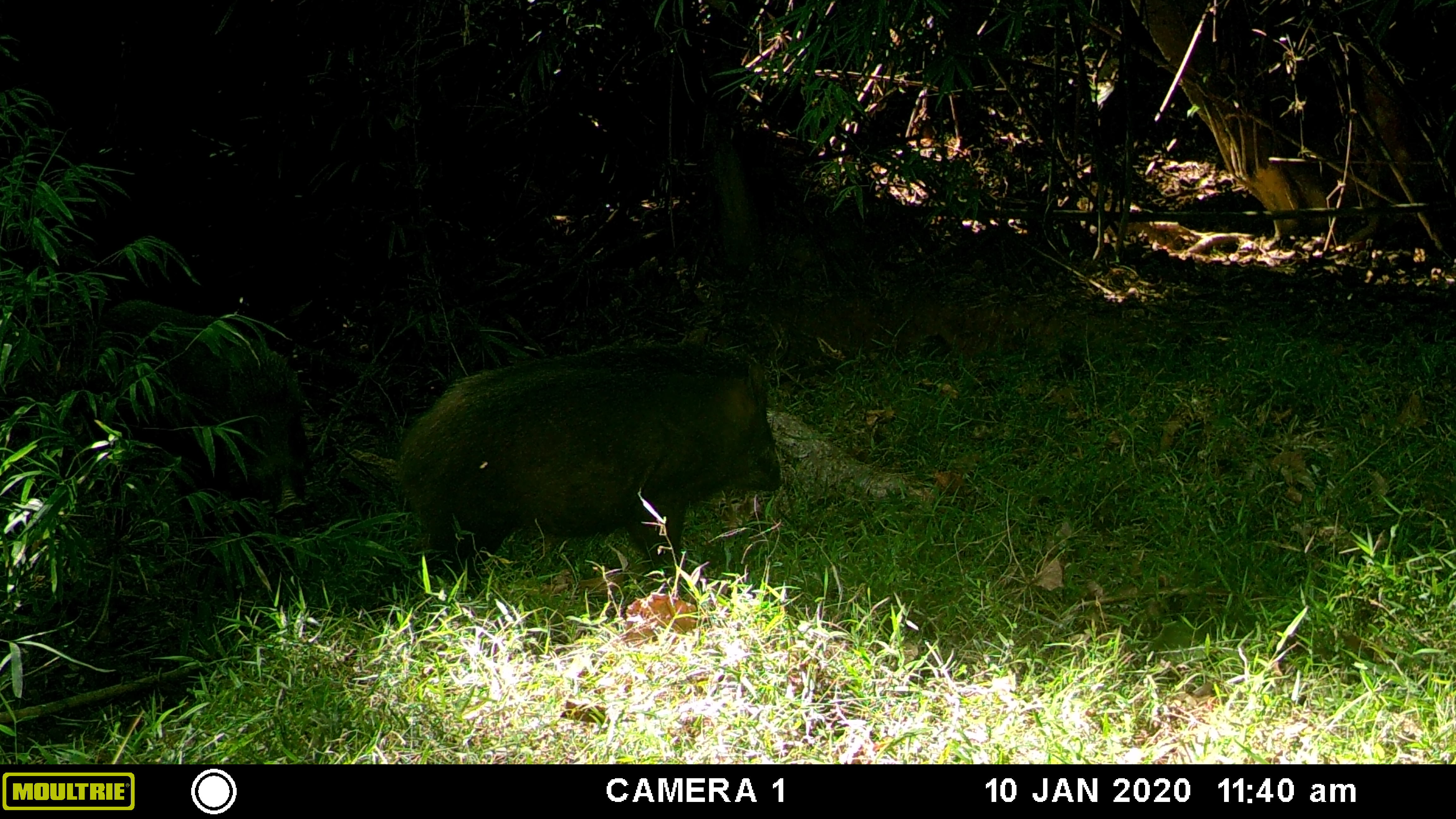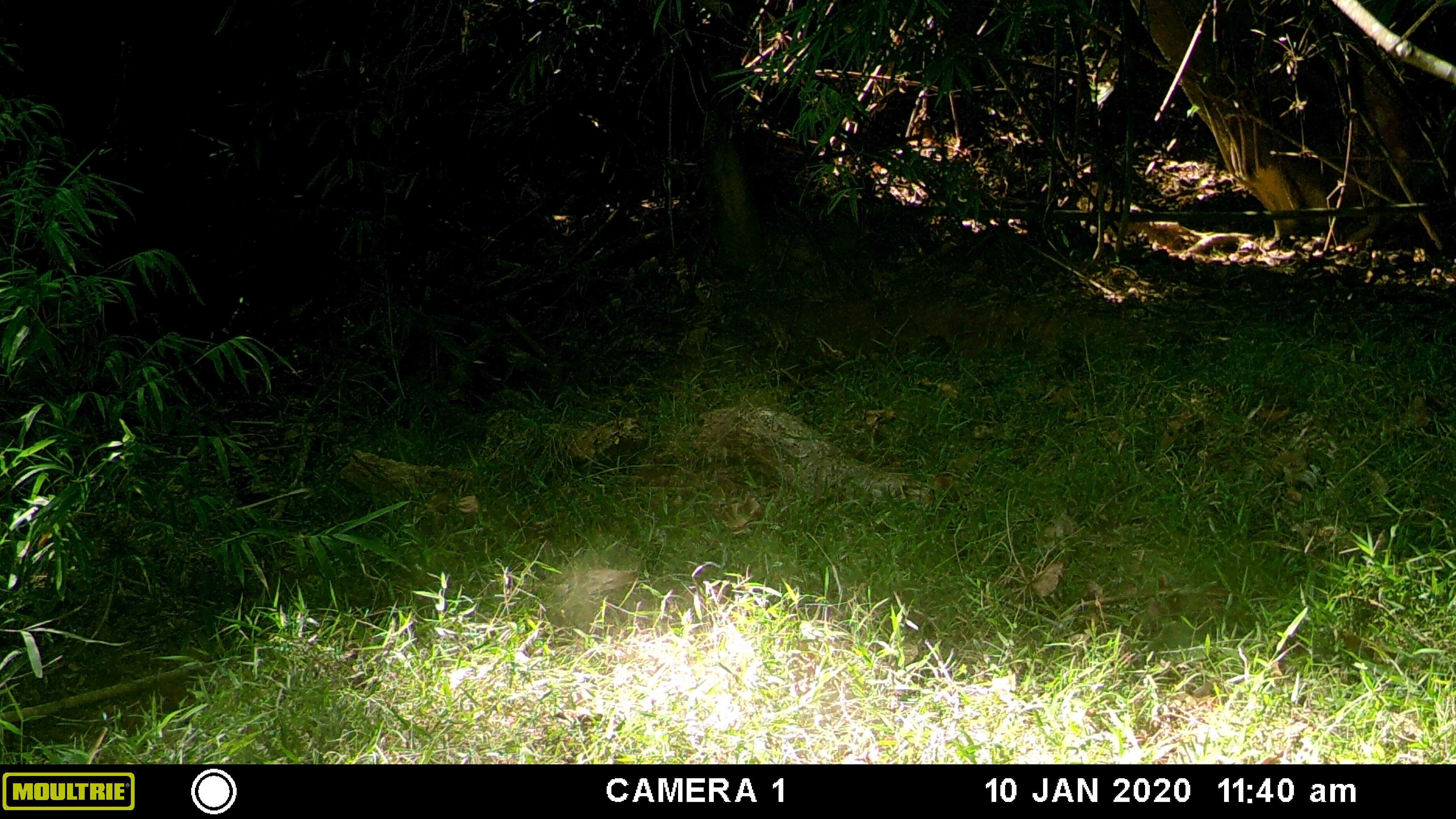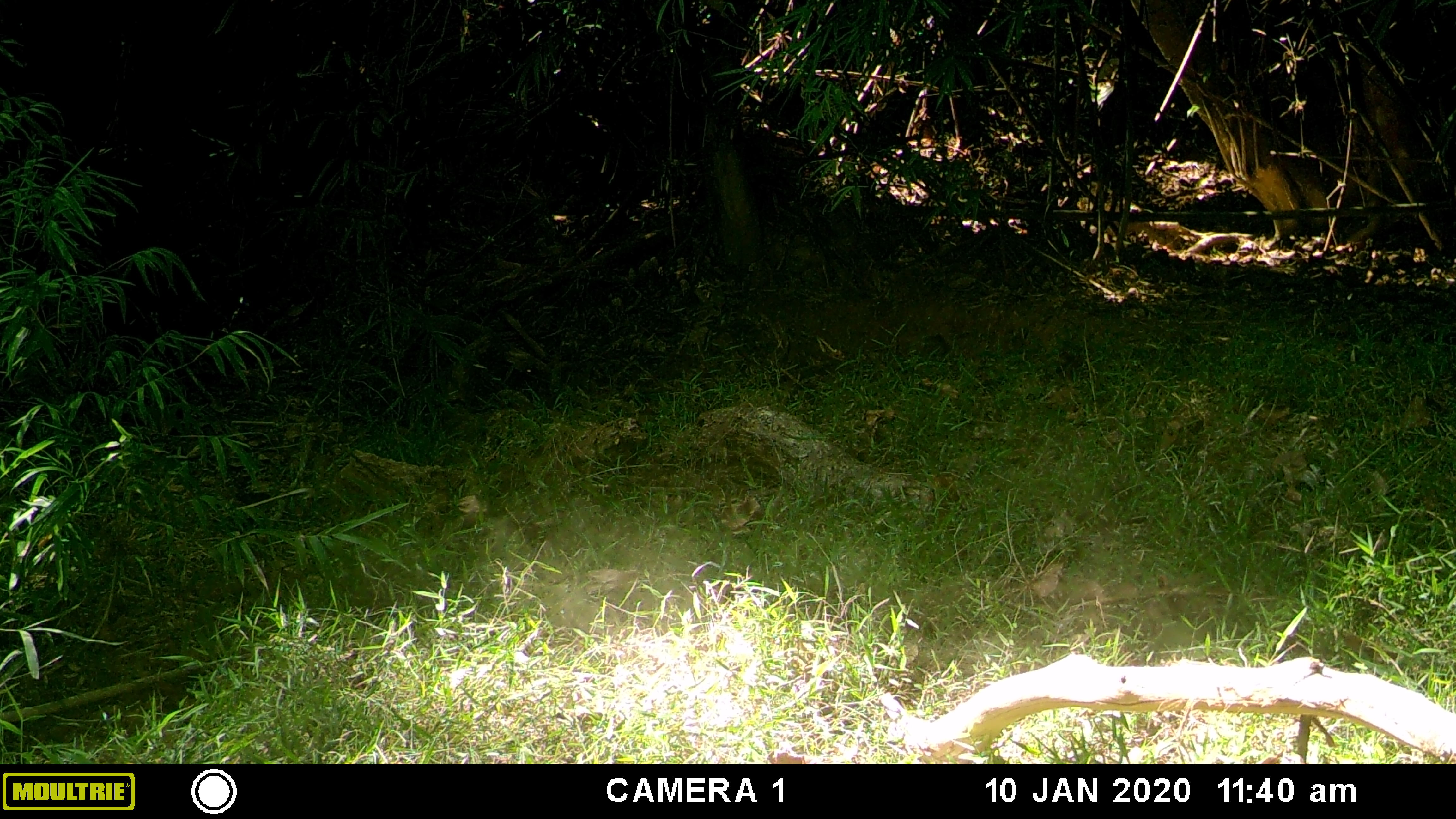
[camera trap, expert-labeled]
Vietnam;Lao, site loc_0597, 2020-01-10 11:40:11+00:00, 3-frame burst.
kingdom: Animalia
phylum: Chordata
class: Mammalia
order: Artiodactyla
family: Suidae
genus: Sus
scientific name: Sus scrofa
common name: eurasian wild pig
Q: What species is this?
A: Eurasian wild pig (Sus scrofa).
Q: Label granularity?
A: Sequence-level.